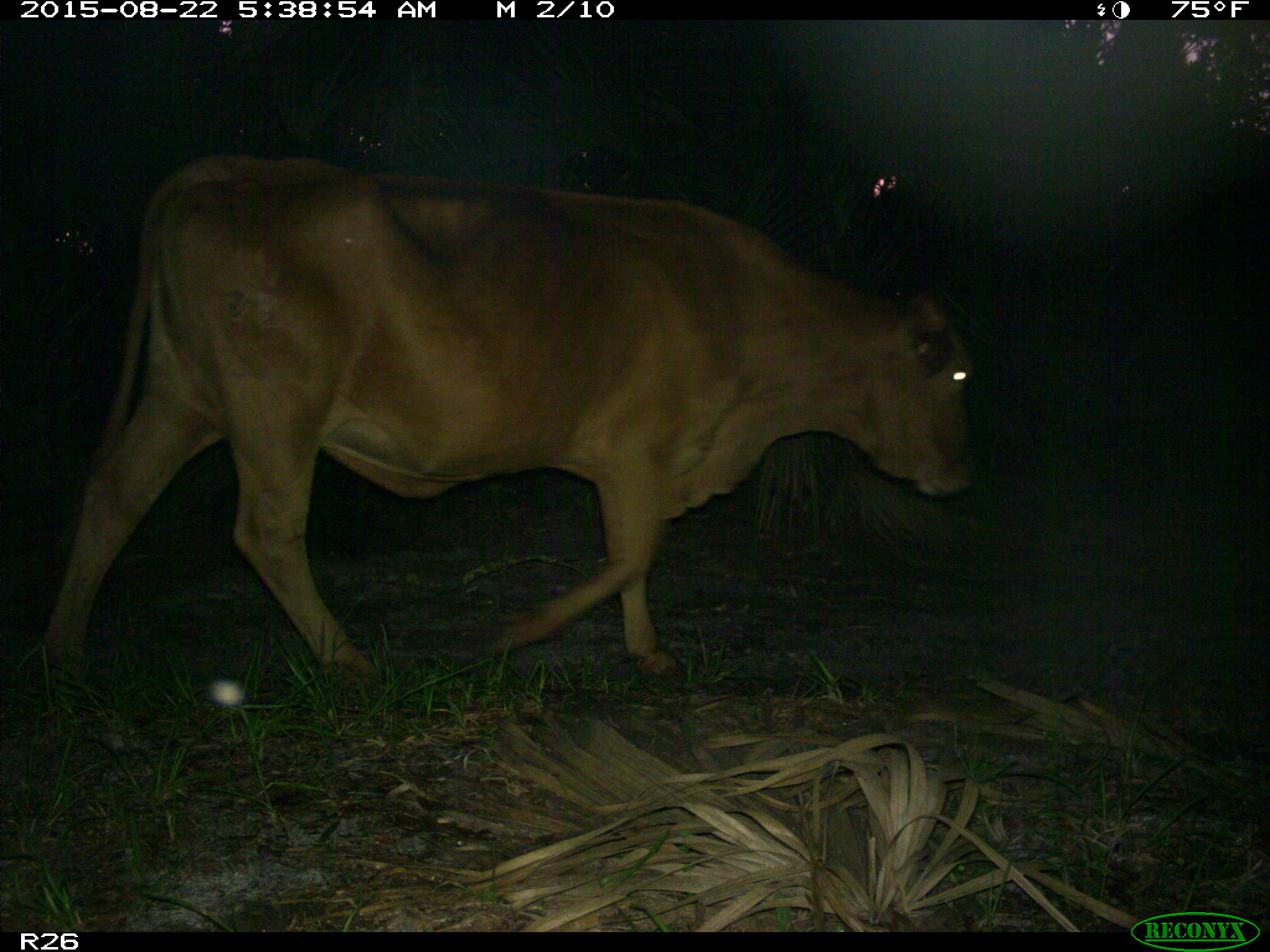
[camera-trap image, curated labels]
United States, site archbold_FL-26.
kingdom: Animalia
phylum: Chordata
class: Mammalia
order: Artiodactyla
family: Bovidae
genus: Bos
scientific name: Bos taurus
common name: domestic cow